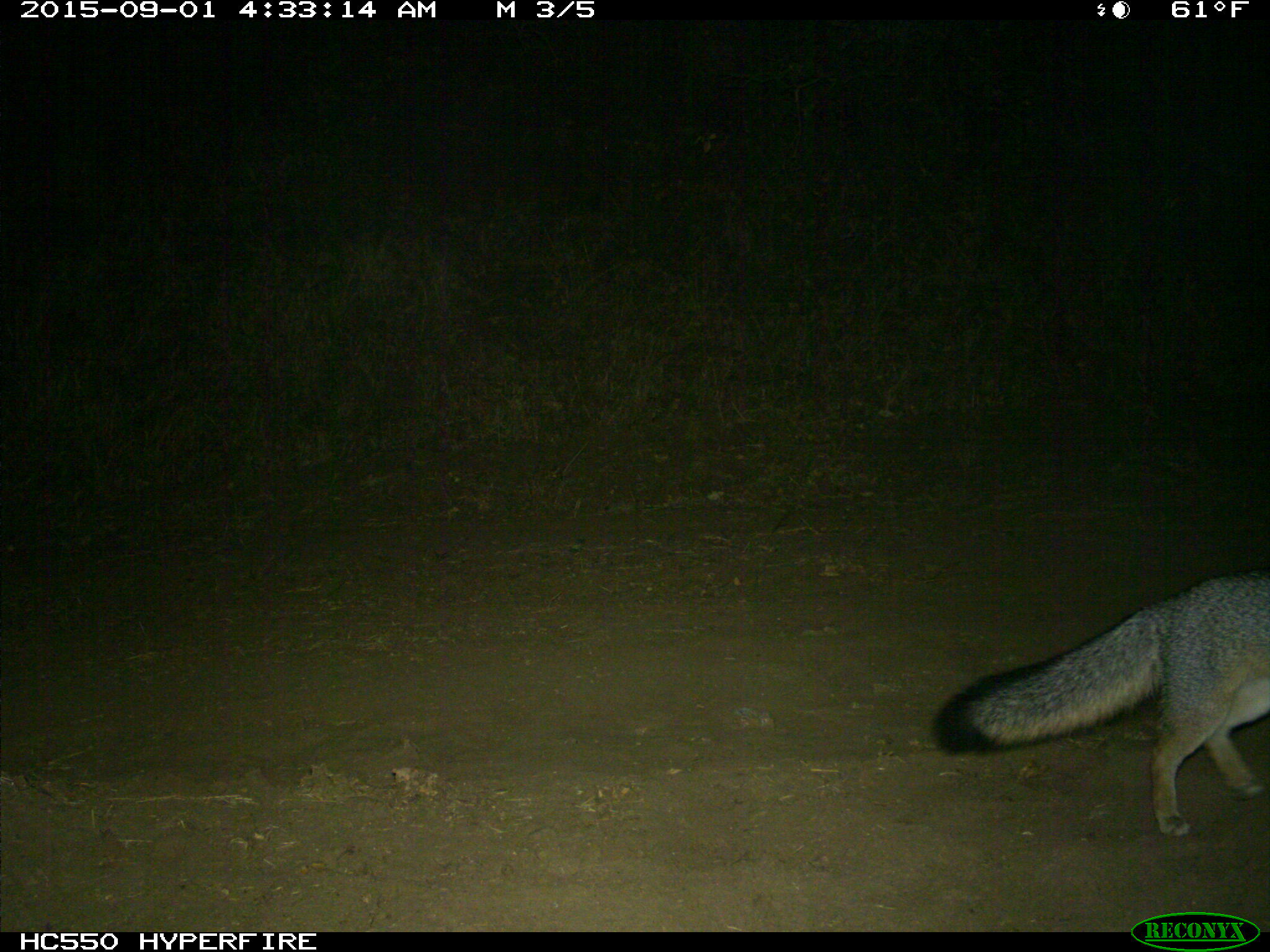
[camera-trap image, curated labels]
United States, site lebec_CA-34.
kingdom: Animalia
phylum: Chordata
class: Mammalia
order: Carnivora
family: Canidae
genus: Urocyon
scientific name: Urocyon cinereoargenteus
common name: gray fox